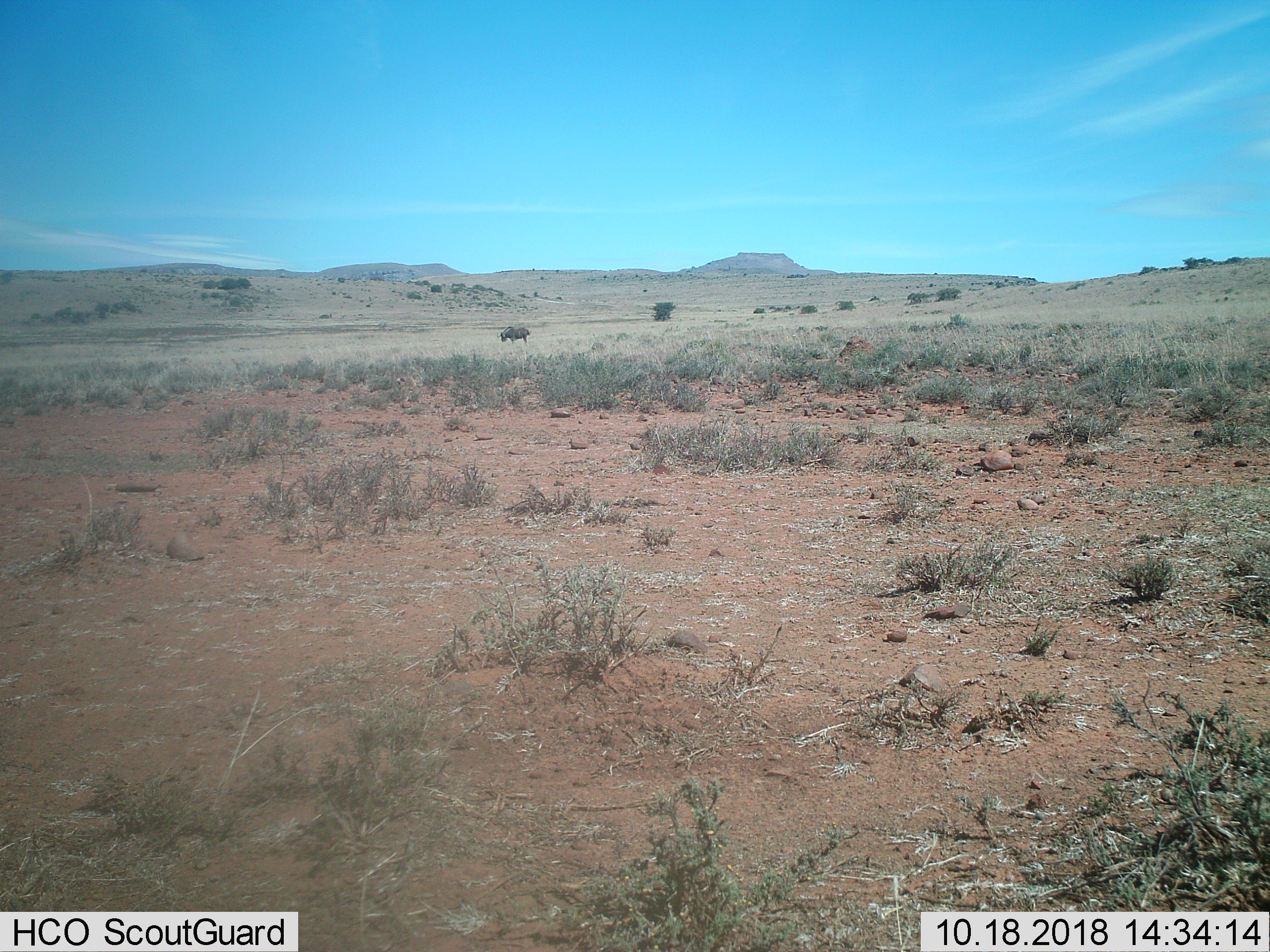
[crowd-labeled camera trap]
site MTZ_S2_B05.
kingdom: Animalia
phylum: Chordata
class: Mammalia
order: Artiodactyla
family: Bovidae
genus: Connochaetes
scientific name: Connochaetes gnou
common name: black wildebeest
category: wildebeestblack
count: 1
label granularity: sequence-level